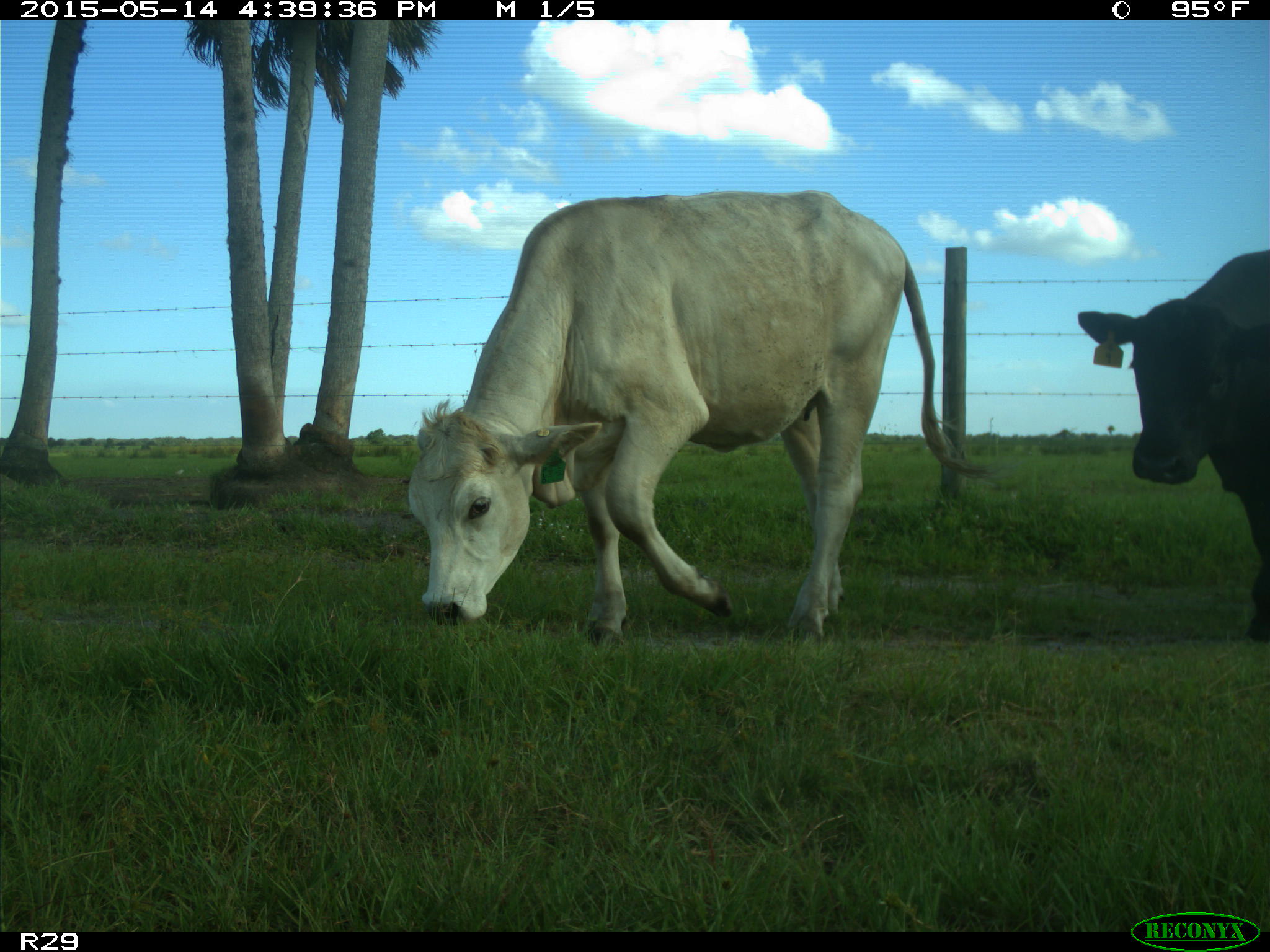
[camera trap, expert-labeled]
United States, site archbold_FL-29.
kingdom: Animalia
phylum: Chordata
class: Mammalia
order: Artiodactyla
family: Bovidae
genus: Bos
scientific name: Bos taurus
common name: domestic cow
Bos taurus (domestic cow).